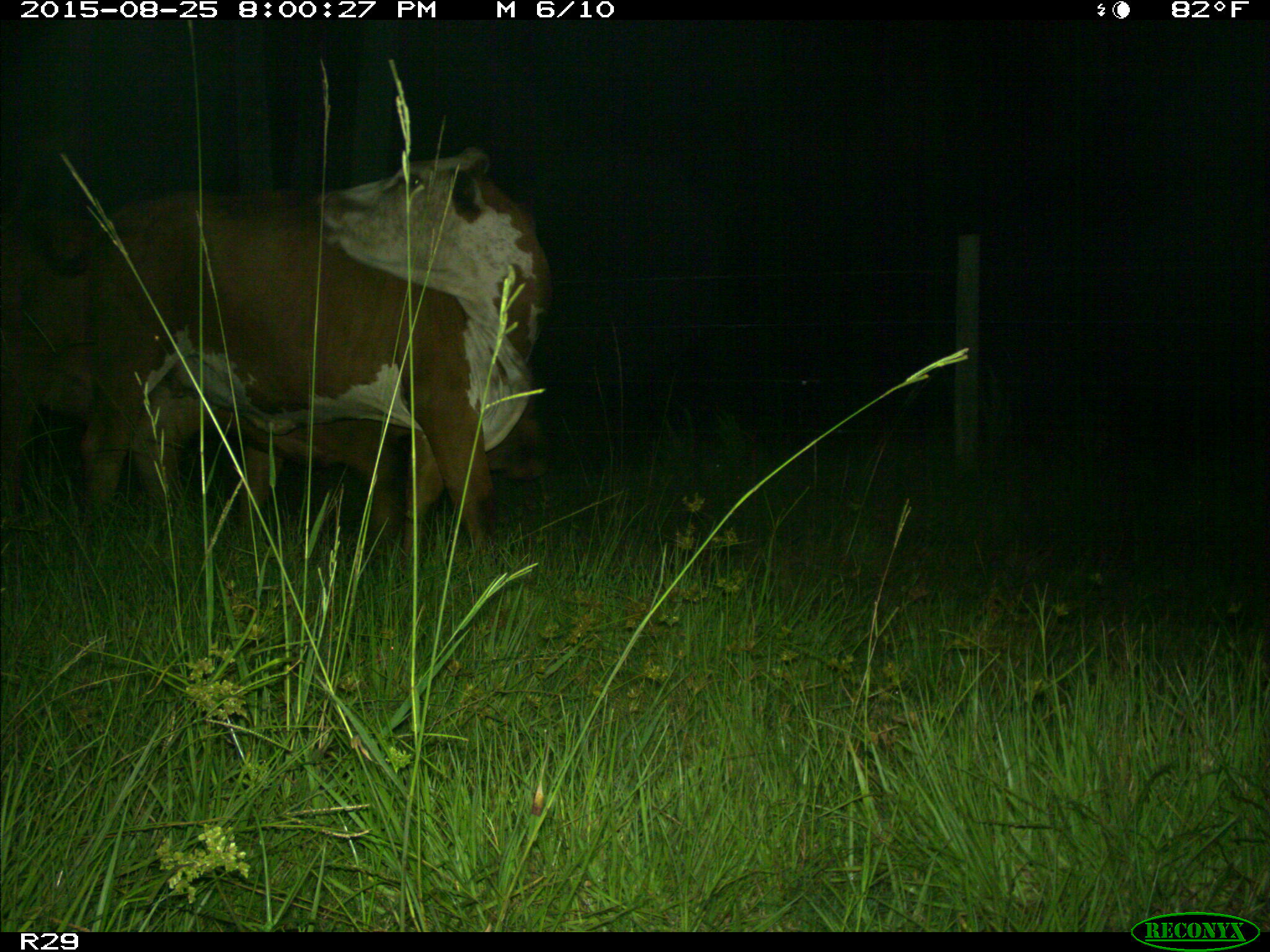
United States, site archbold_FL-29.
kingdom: Animalia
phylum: Chordata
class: Mammalia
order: Artiodactyla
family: Bovidae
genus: Bos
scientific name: Bos taurus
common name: domestic cow